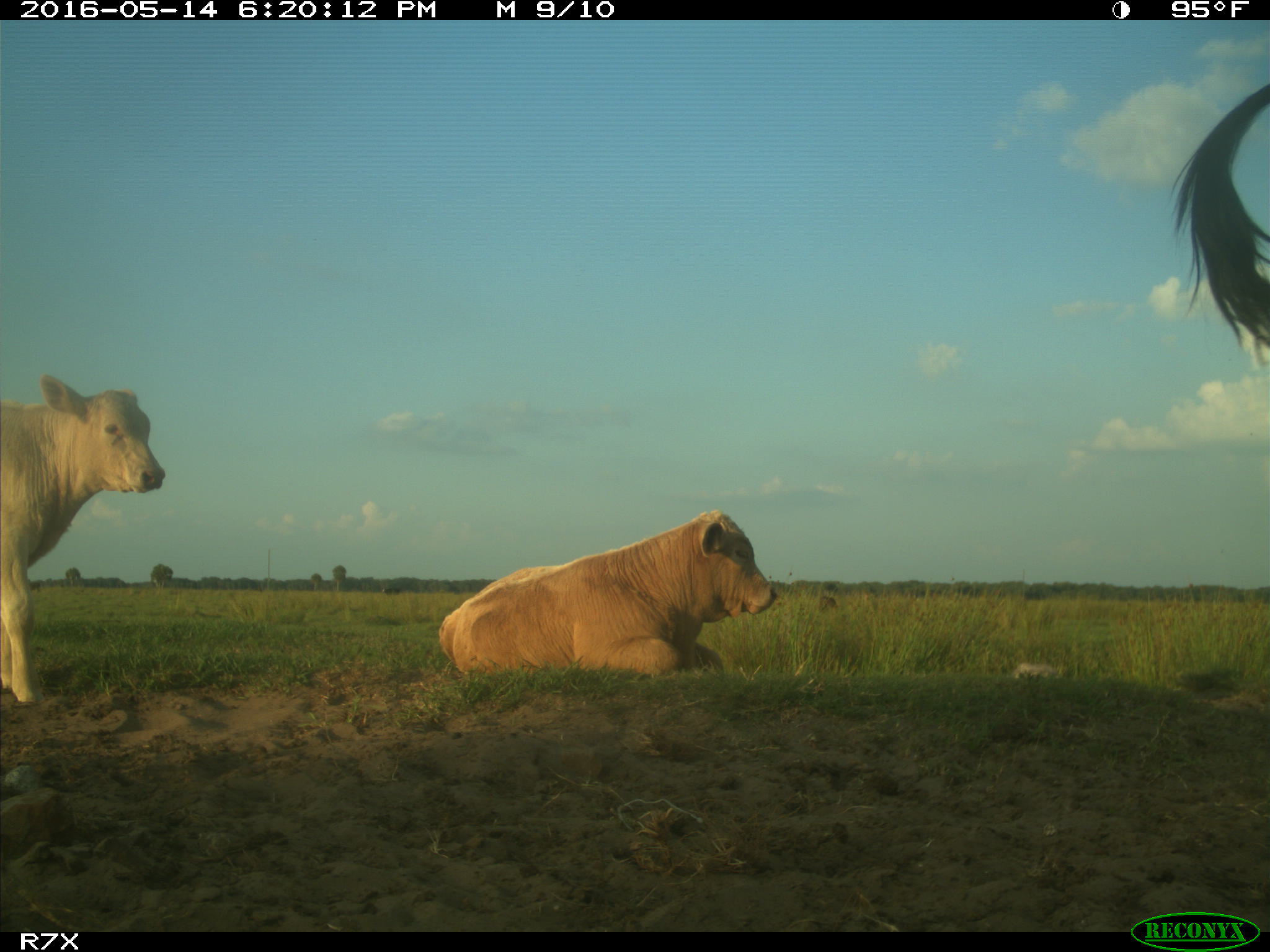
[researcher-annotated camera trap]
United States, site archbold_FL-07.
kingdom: Animalia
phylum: Chordata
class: Mammalia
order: Artiodactyla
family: Bovidae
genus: Bos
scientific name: Bos taurus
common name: domestic cow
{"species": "Bos taurus (domestic cow)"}